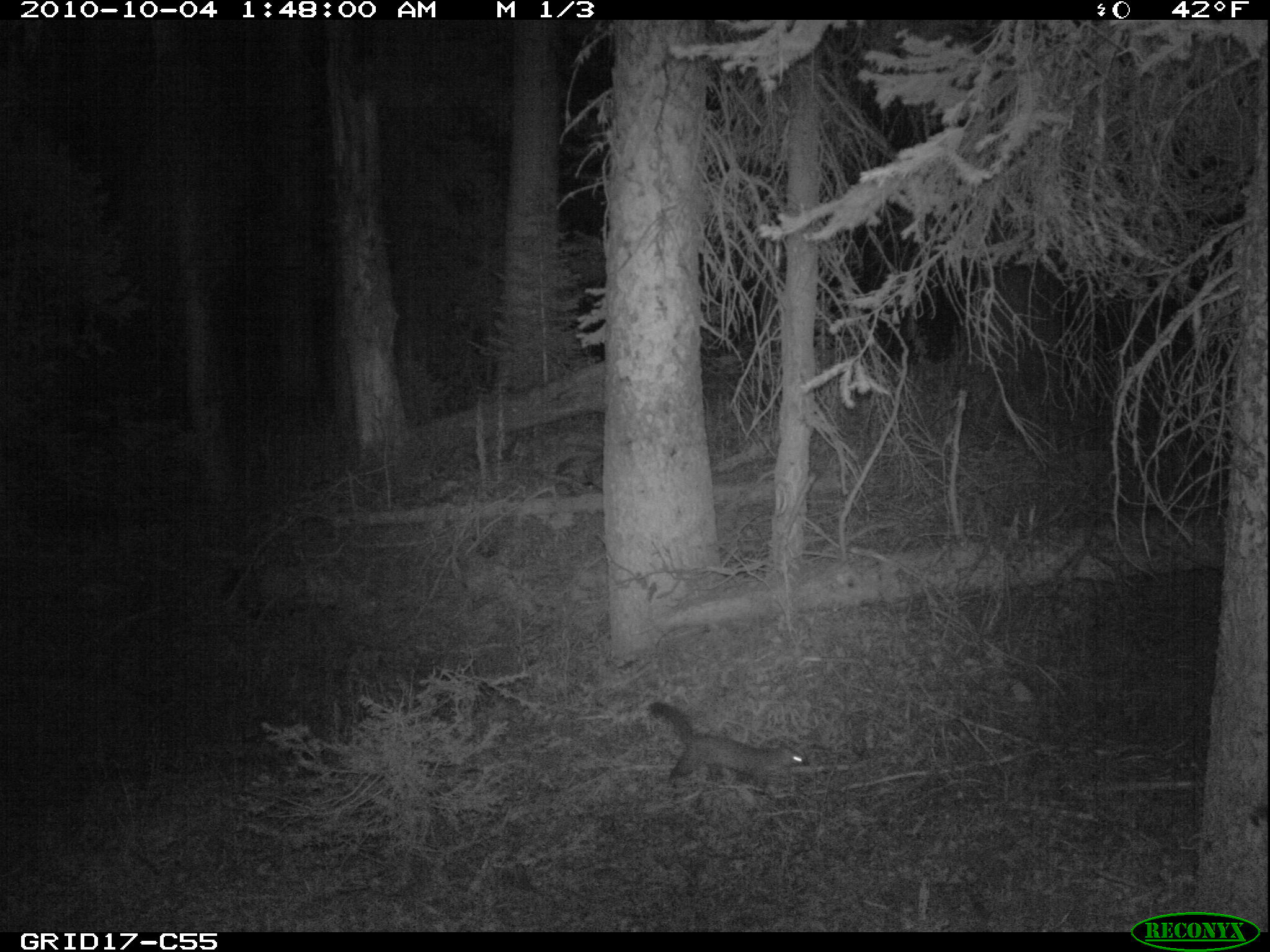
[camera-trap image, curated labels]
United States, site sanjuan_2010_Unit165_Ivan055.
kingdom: Animalia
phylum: Chordata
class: Mammalia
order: Carnivora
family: Mustelidae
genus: Martes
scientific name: Martes americana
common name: american marten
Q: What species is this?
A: Martes americana (american marten).